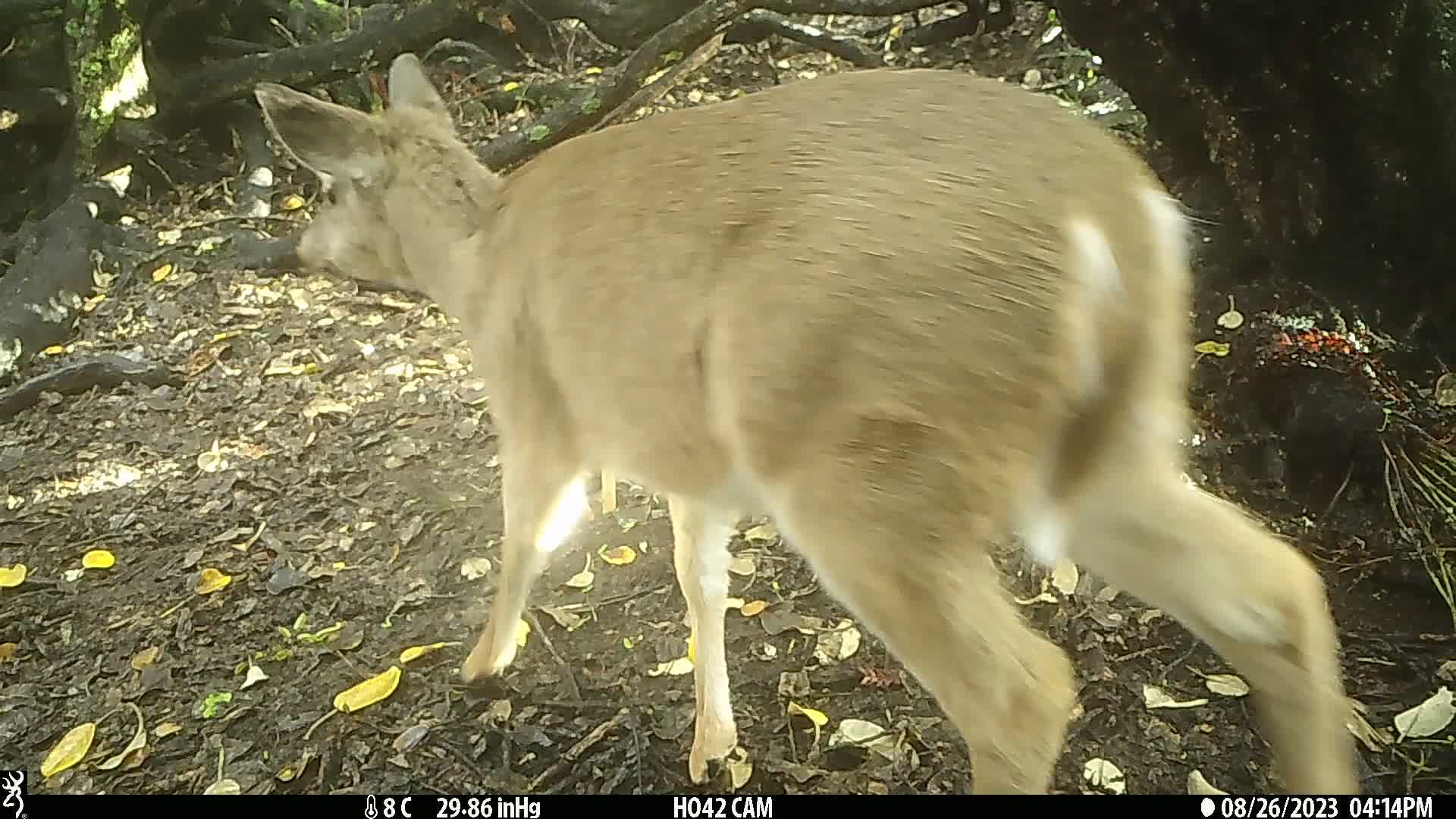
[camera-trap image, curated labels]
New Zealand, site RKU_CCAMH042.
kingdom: Animalia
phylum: Chordata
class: Mammalia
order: Artiodactyla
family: Cervidae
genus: Odocoileus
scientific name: Odocoileus virginianus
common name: white-tailed deer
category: white tailed deer